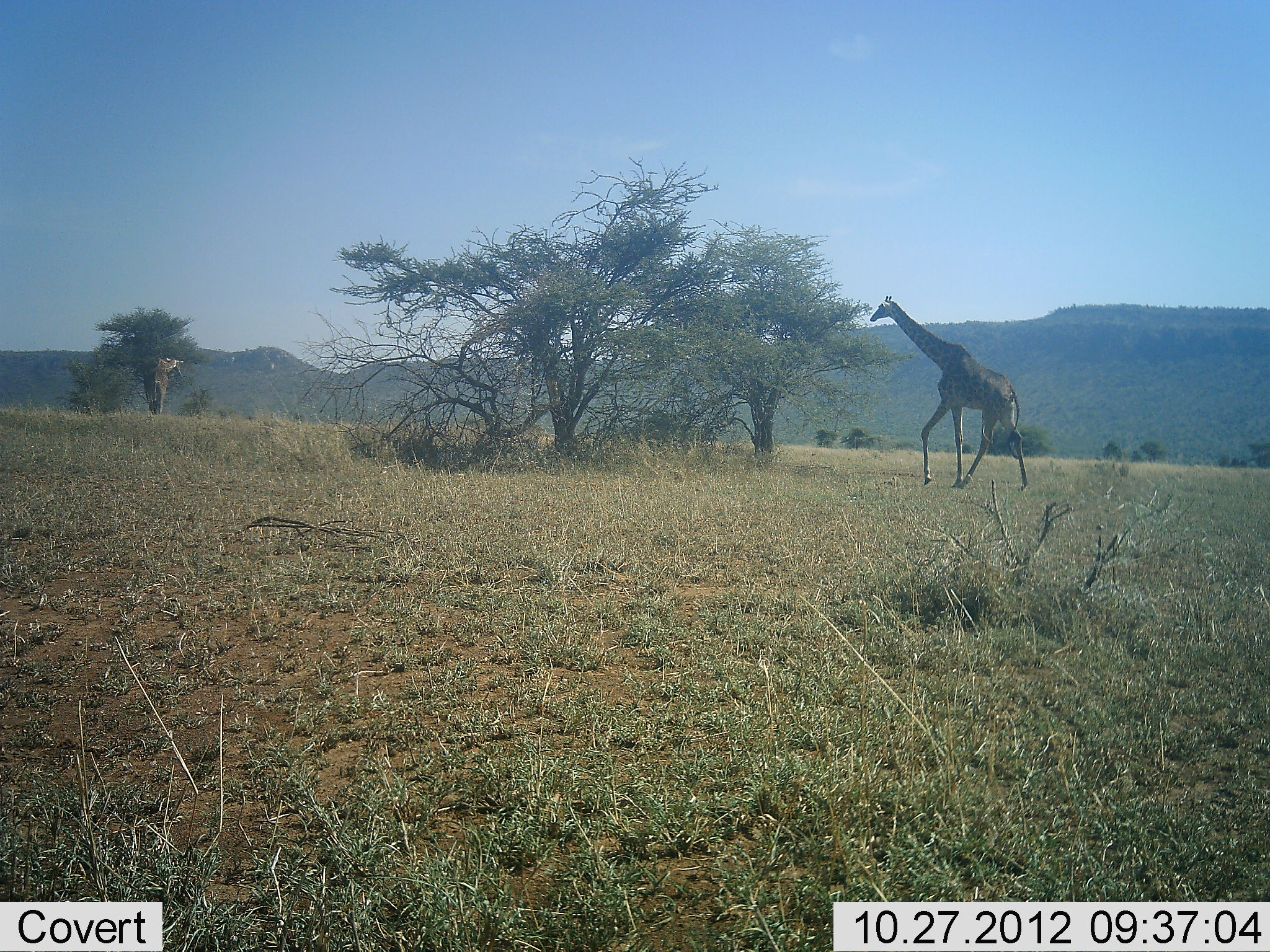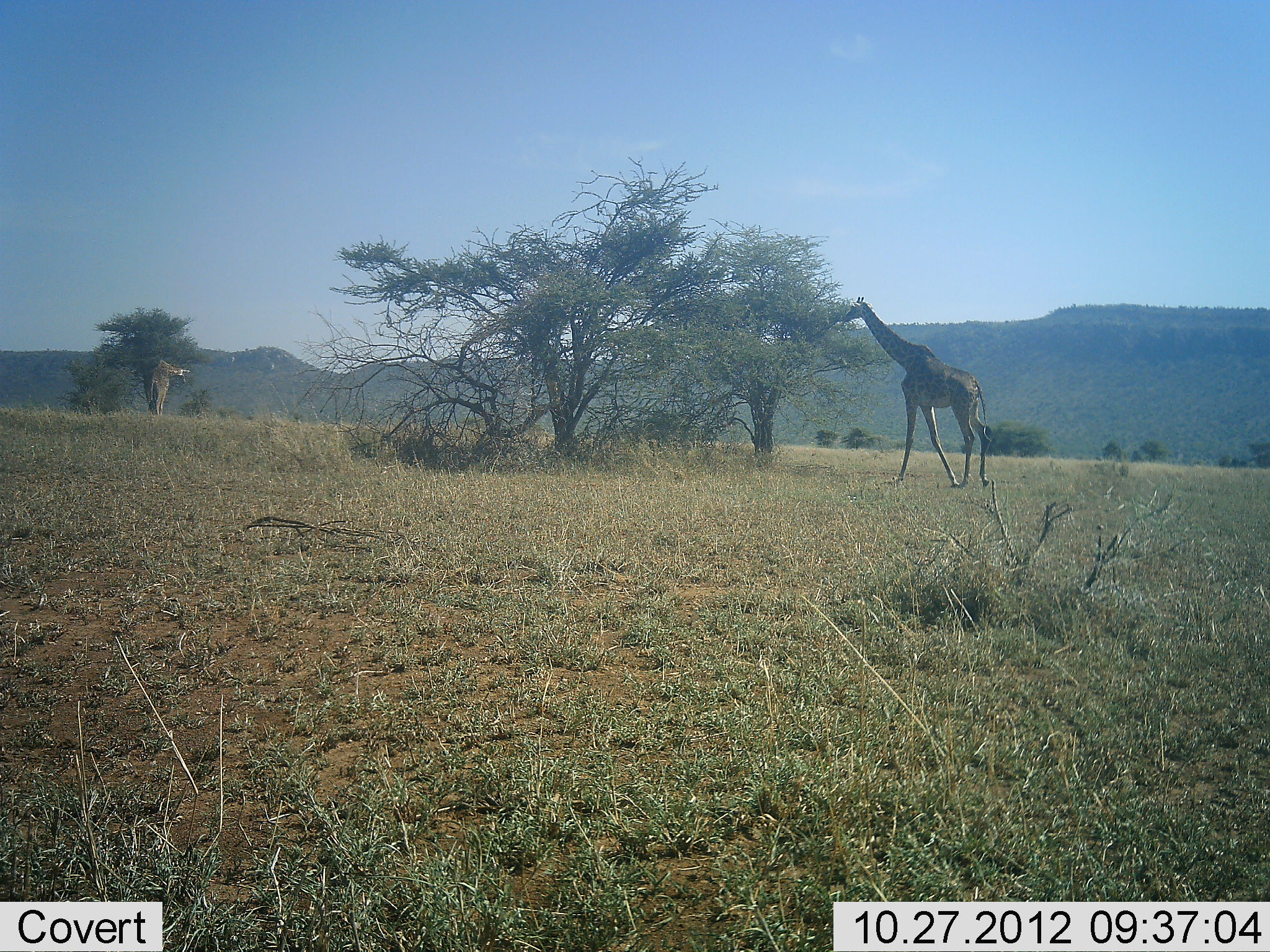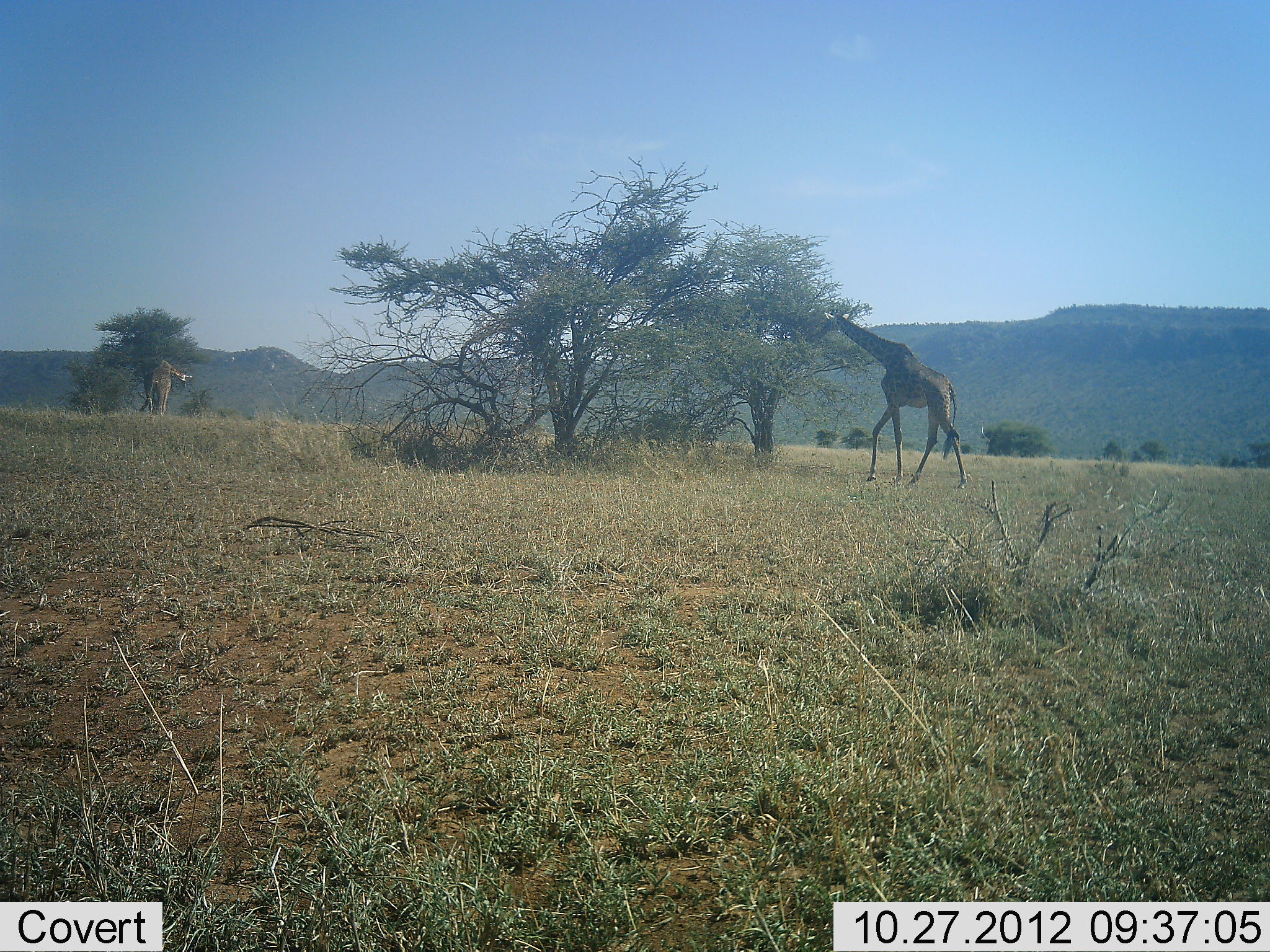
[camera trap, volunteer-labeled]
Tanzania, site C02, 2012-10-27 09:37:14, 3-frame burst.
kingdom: Animalia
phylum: Chordata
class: Mammalia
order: Artiodactyla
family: Giraffidae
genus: Giraffa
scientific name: Giraffa camelopardalis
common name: giraffe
Giraffe (Giraffa camelopardalis), count 2. Behavior (volunteer vote fractions): standing 30%, resting 0%, moving 70%, interacting 0%. Young present (vote fraction): 0%. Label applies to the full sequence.